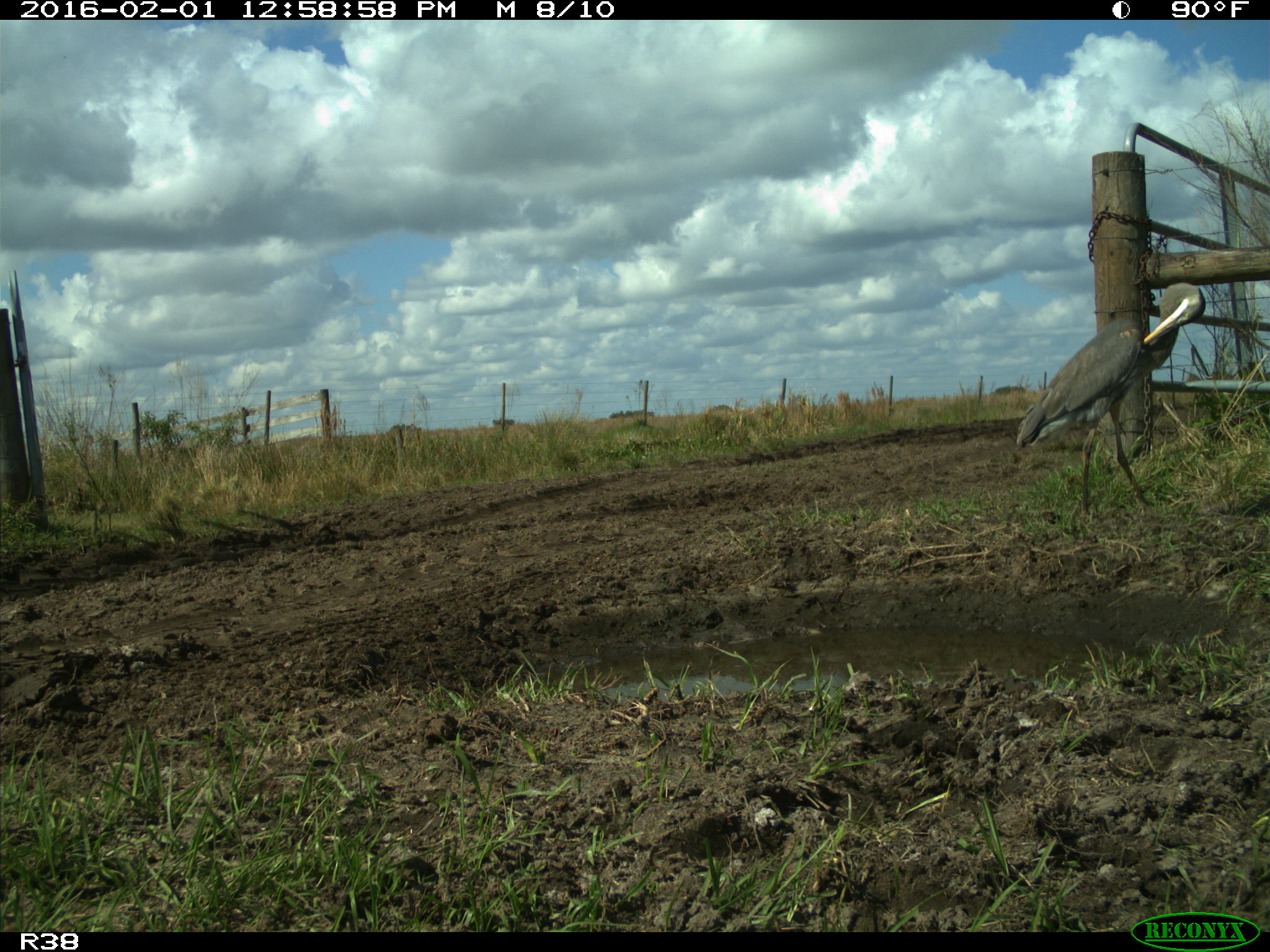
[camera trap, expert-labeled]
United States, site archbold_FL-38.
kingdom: Animalia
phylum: Chordata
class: Aves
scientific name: Aves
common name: birds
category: unidentified bird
Unidentified bird (birds) (Aves).